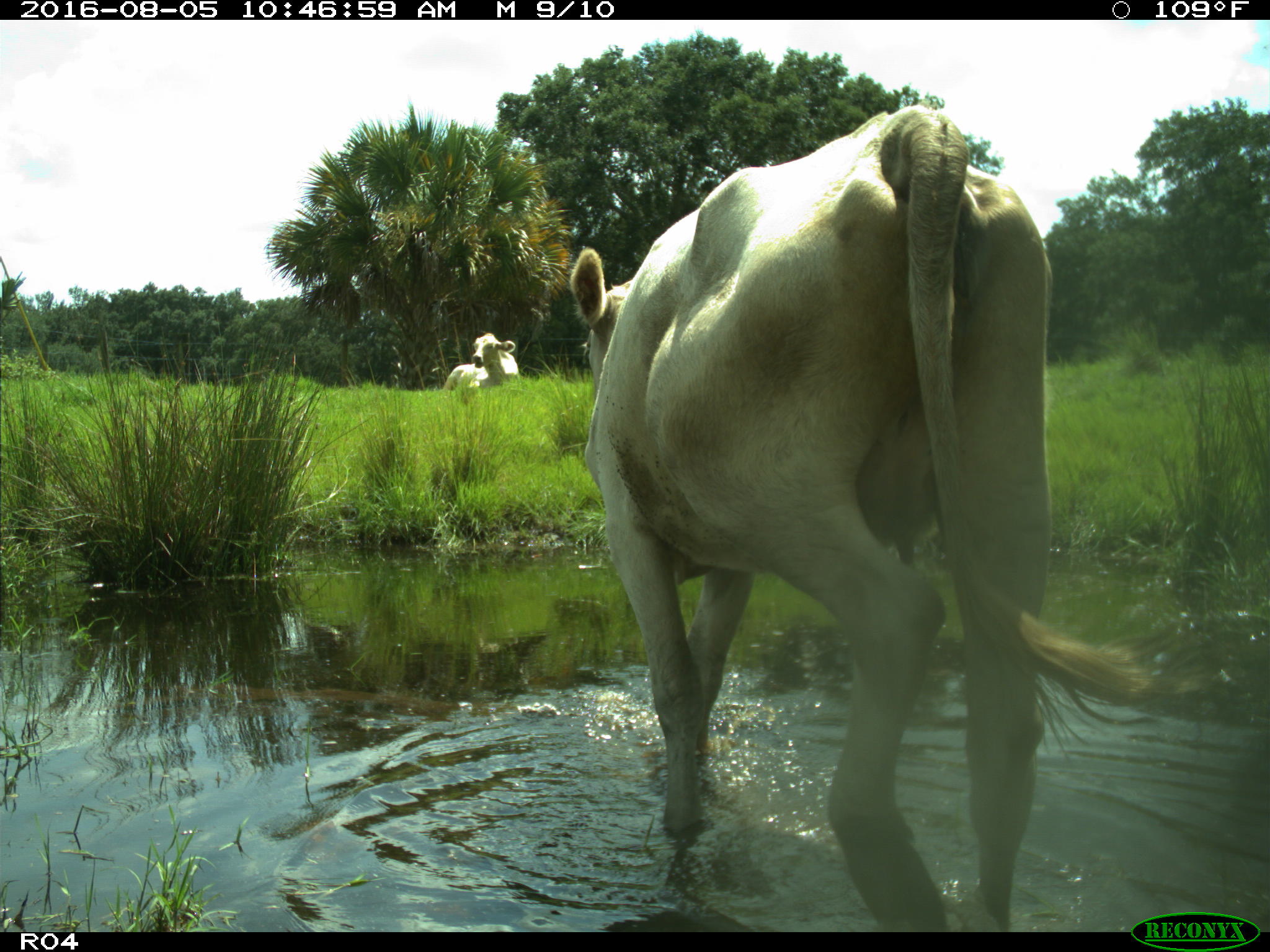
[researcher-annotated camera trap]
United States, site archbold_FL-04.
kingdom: Animalia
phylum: Chordata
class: Mammalia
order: Artiodactyla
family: Bovidae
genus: Bos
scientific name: Bos taurus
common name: domestic cow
Bos taurus (domestic cow).